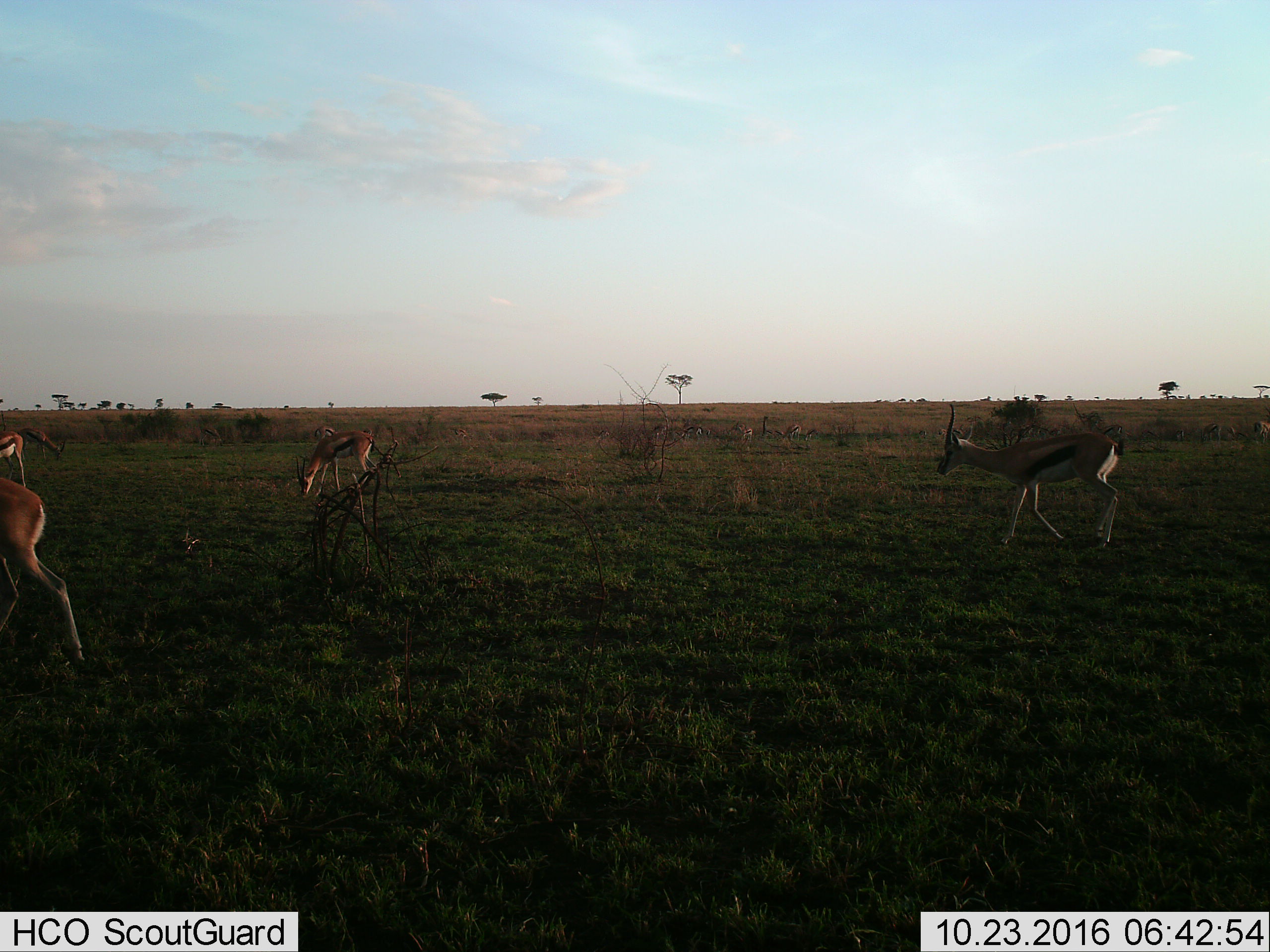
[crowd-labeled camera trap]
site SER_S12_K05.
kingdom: Animalia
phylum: Chordata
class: Mammalia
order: Artiodactyla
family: Bovidae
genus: Eudorcas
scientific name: Eudorcas thomsonii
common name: thomson's gazelle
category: gazellethomsons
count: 11-50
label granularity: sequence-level